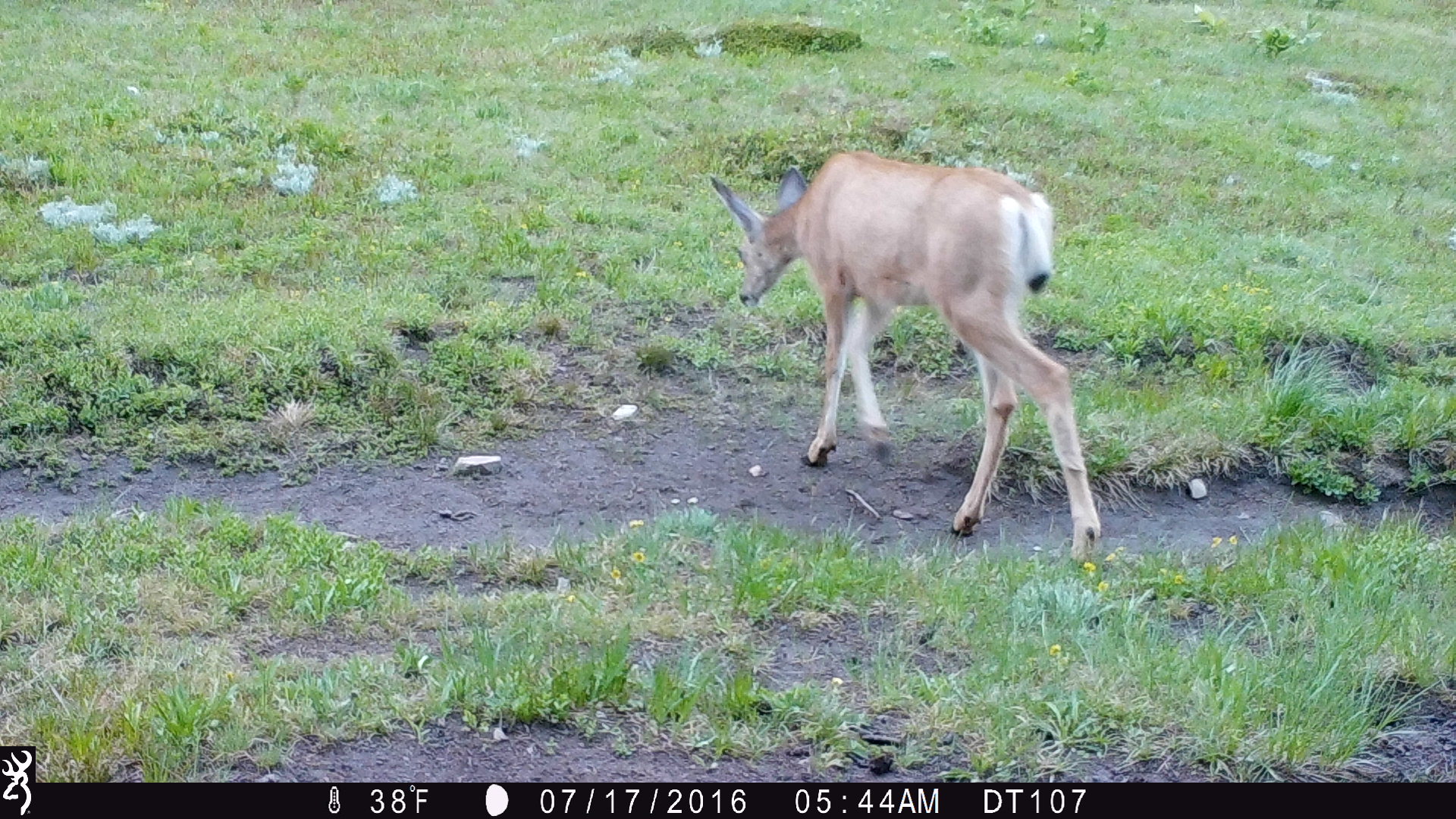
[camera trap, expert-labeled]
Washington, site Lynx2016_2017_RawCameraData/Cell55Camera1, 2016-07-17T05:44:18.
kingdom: Animalia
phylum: Chordata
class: Mammalia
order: Artiodactyla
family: Cervidae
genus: Odocoileus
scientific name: Odocoileus hemionus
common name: mule deer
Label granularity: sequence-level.